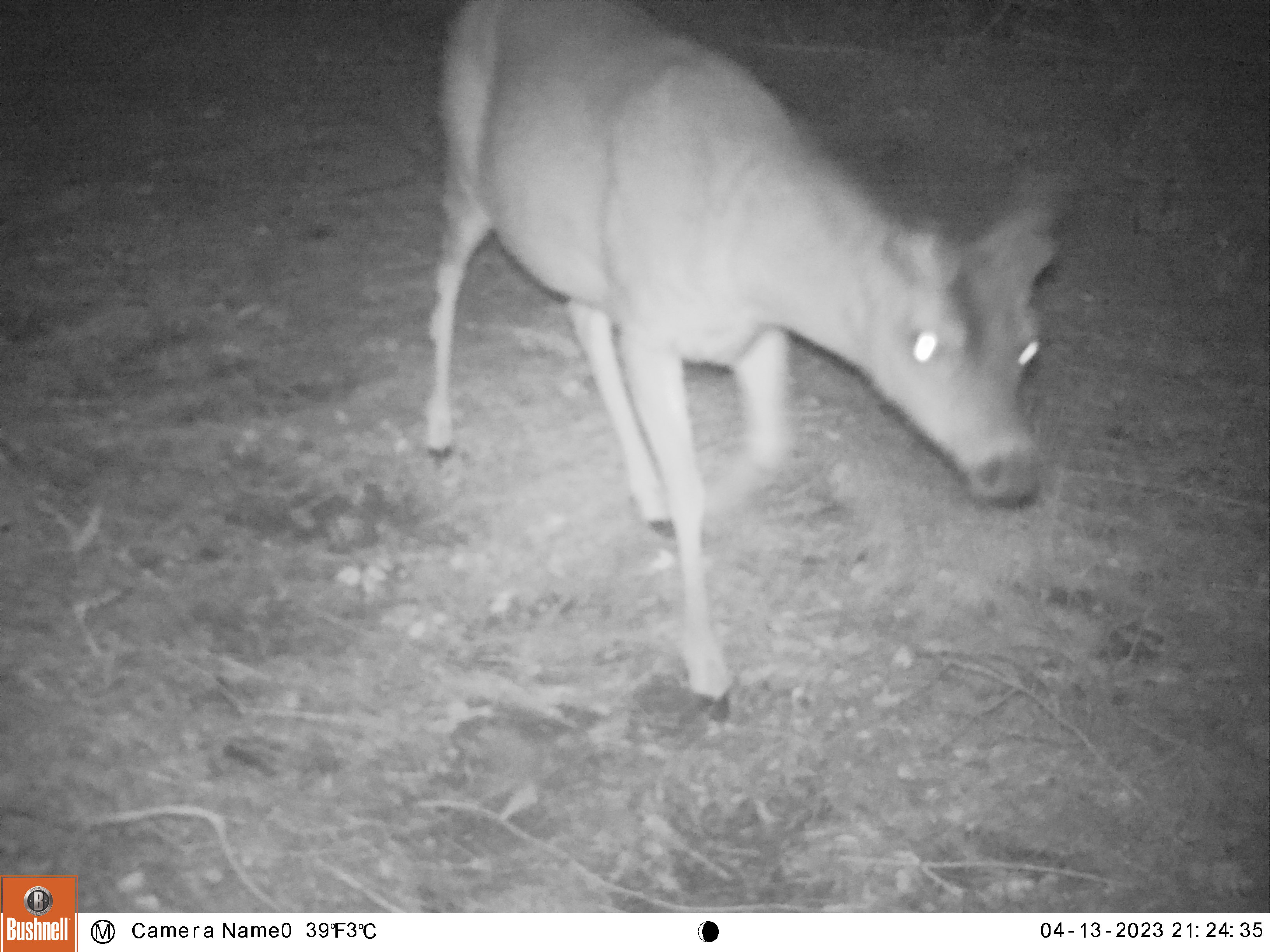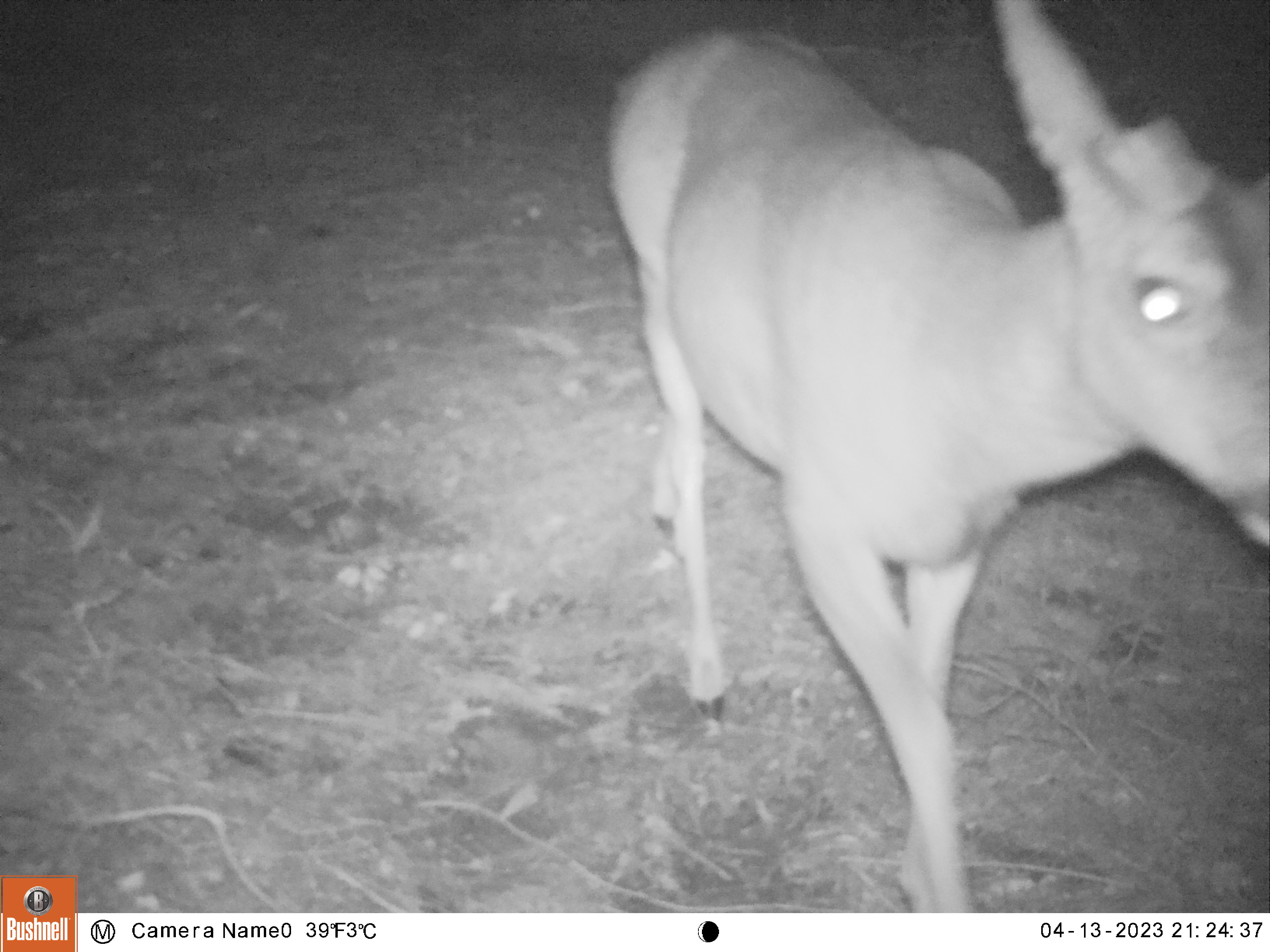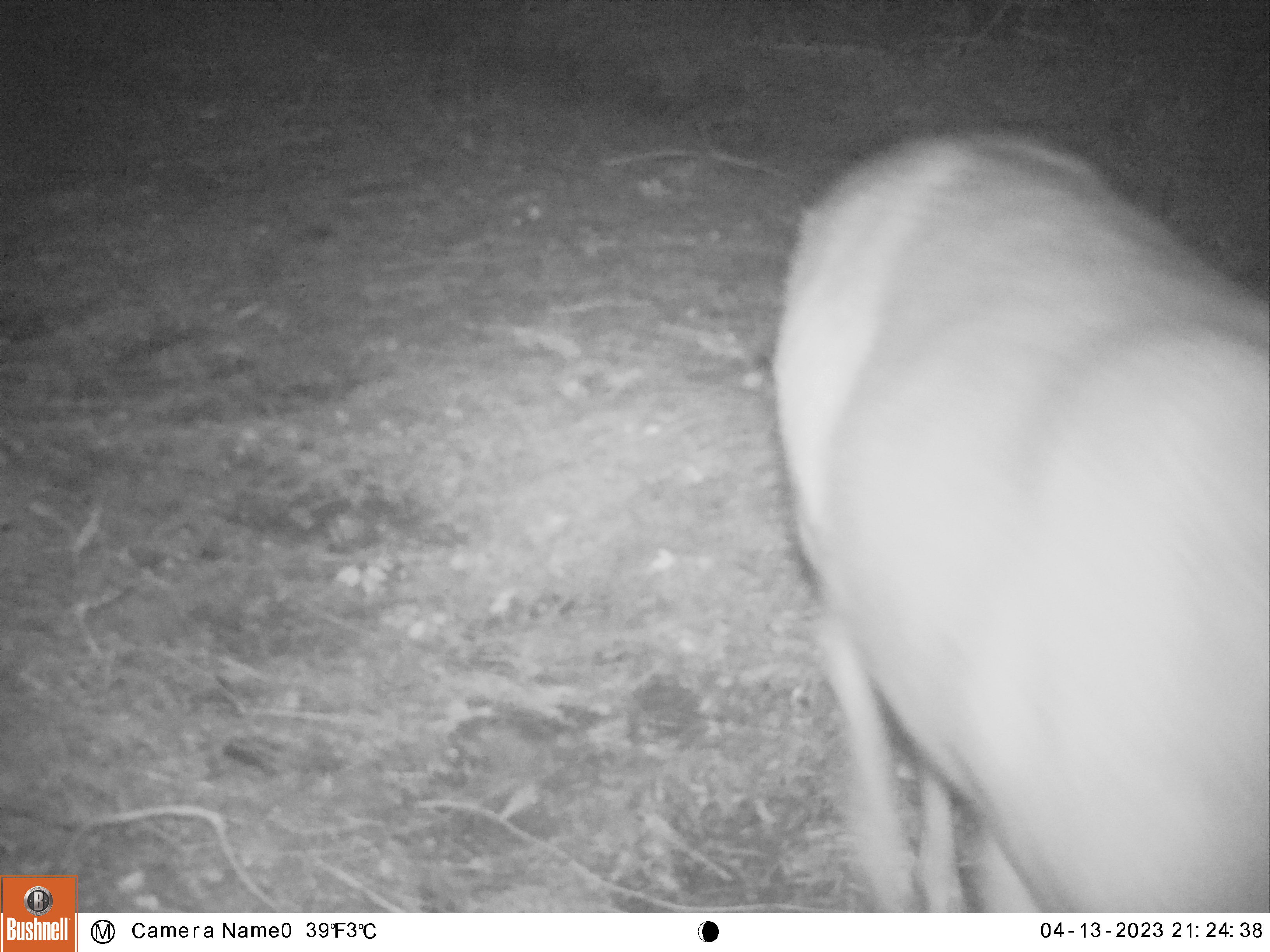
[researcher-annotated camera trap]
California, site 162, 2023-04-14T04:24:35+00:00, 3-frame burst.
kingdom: Animalia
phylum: Chordata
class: Mammalia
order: Artiodactyla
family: Cervidae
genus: Odocoileus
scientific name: Odocoileus hemionus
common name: mule deer